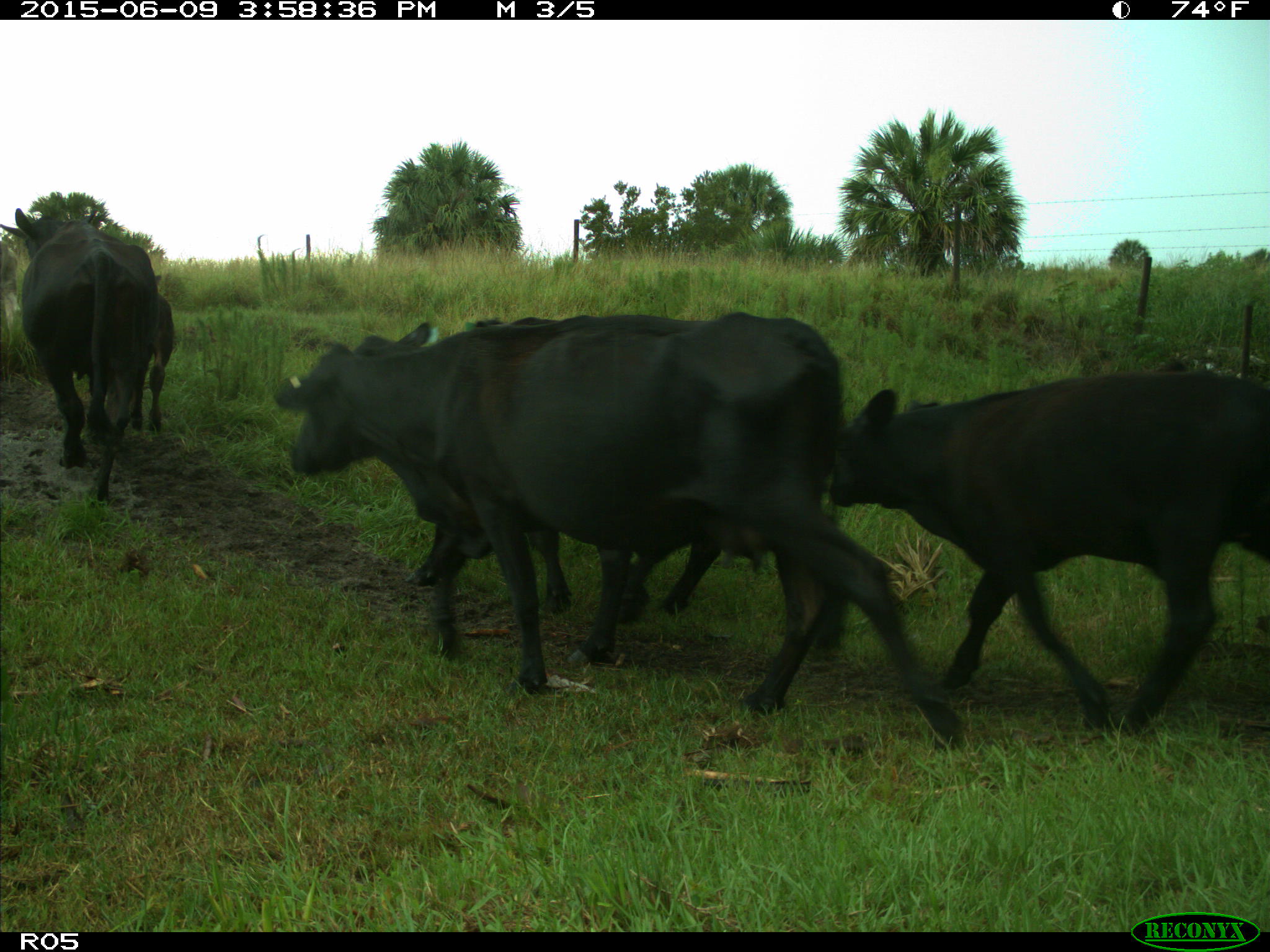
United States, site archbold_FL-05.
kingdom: Animalia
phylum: Chordata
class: Mammalia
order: Artiodactyla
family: Bovidae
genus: Bos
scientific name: Bos taurus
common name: domestic cow